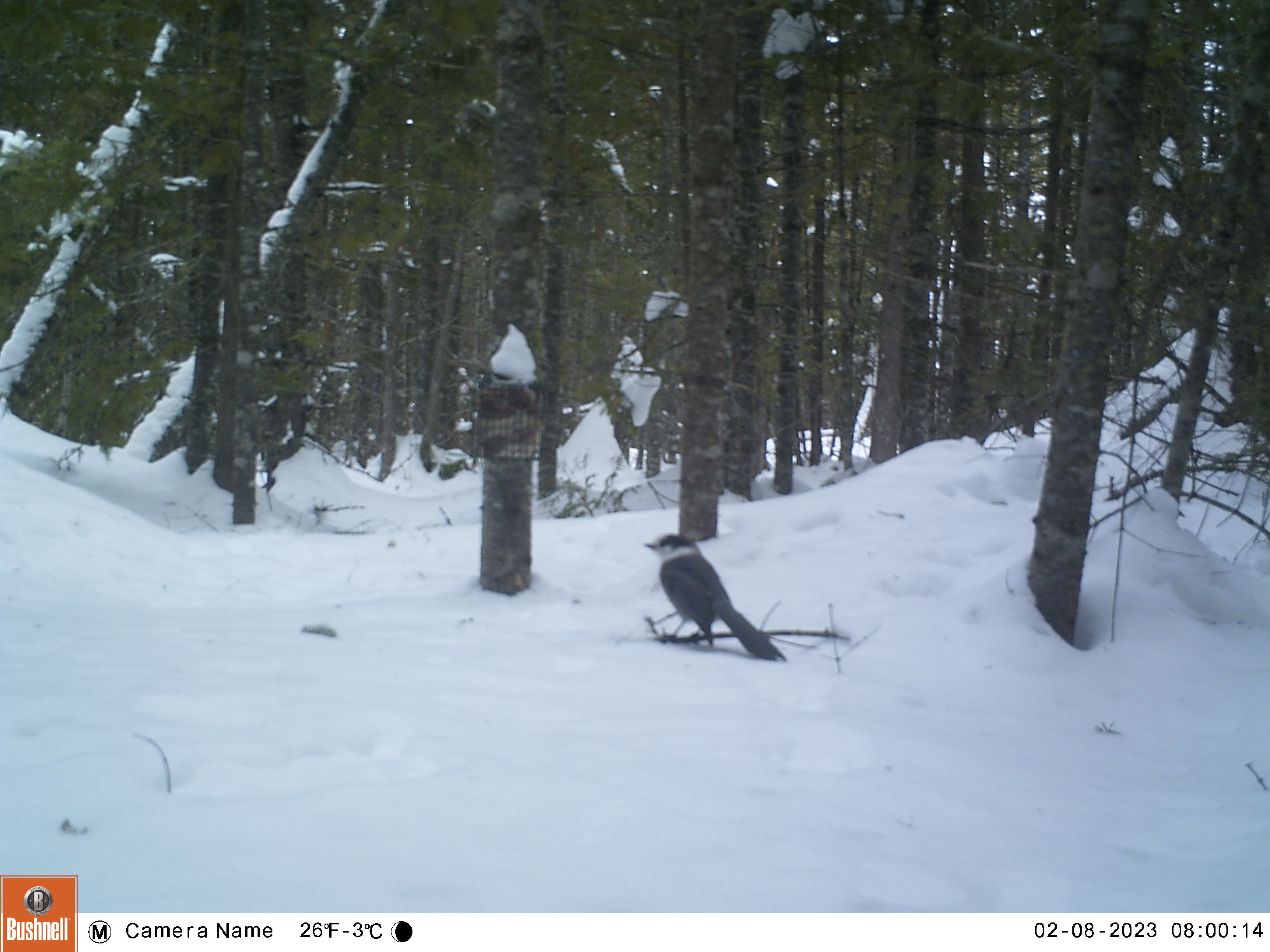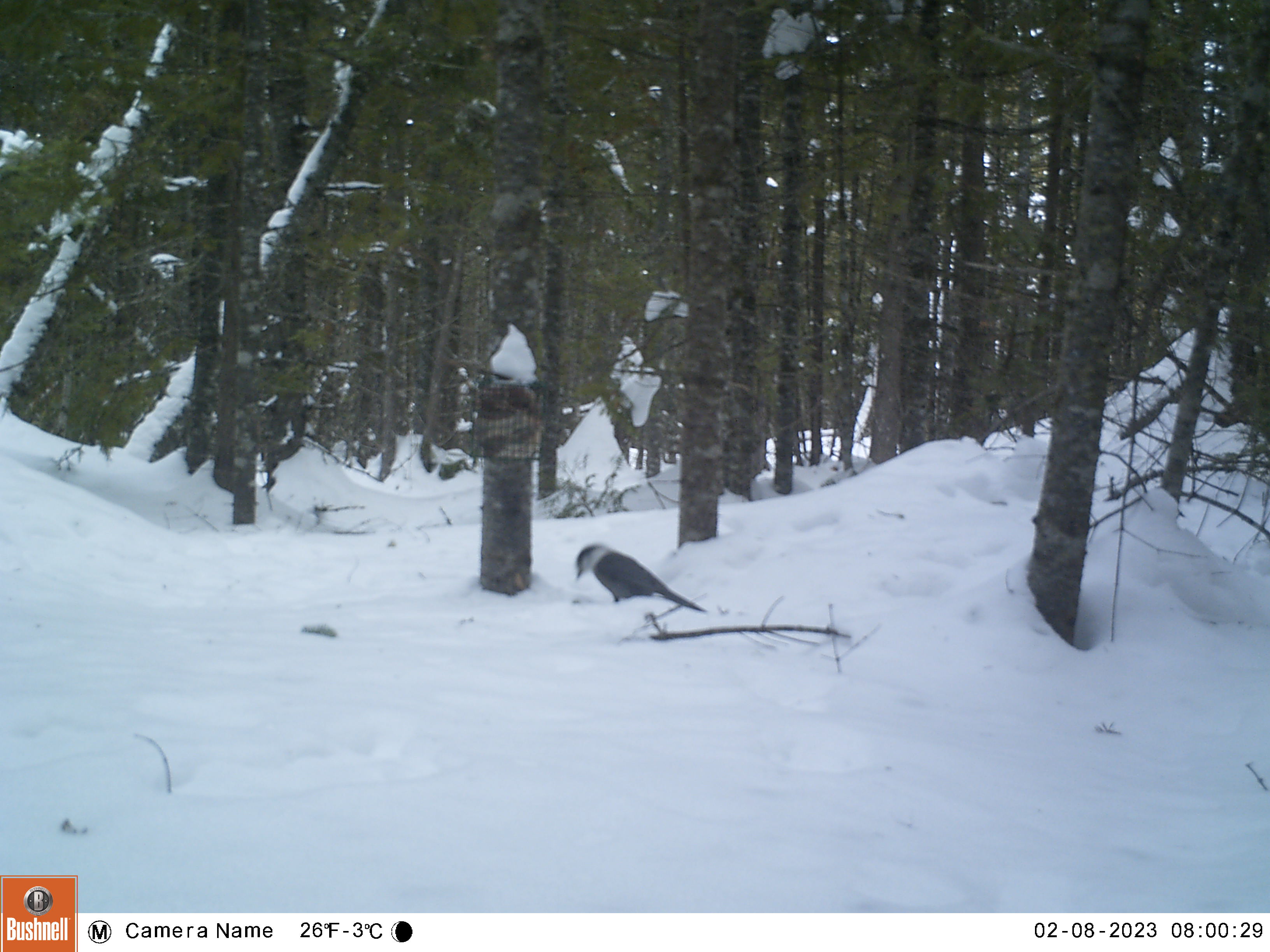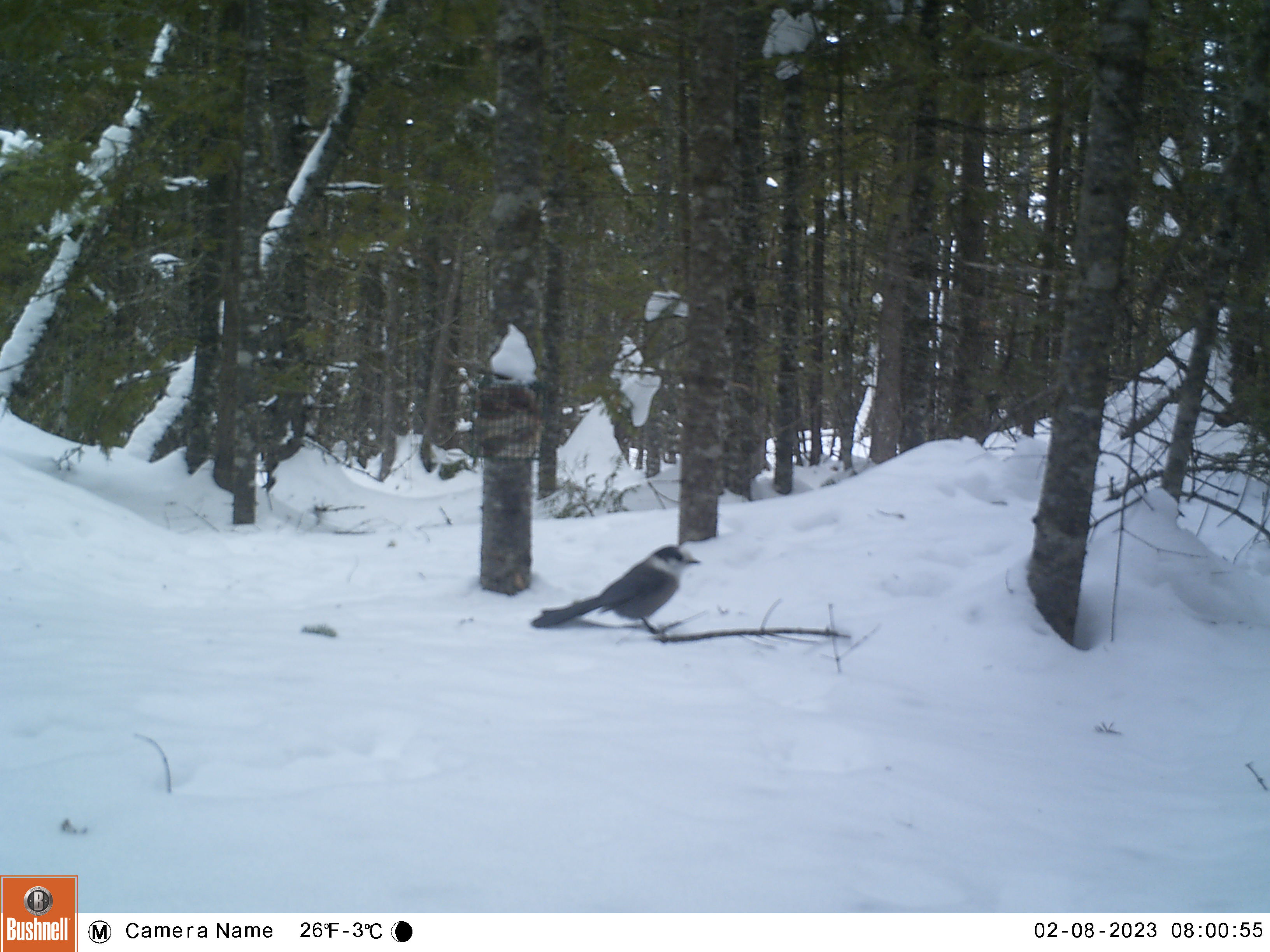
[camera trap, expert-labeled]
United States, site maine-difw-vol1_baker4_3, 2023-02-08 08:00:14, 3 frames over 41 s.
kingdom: Animalia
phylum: Chordata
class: Aves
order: Passeriformes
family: Corvidae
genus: Perisoreus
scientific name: Perisoreus canadensis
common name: canada jay